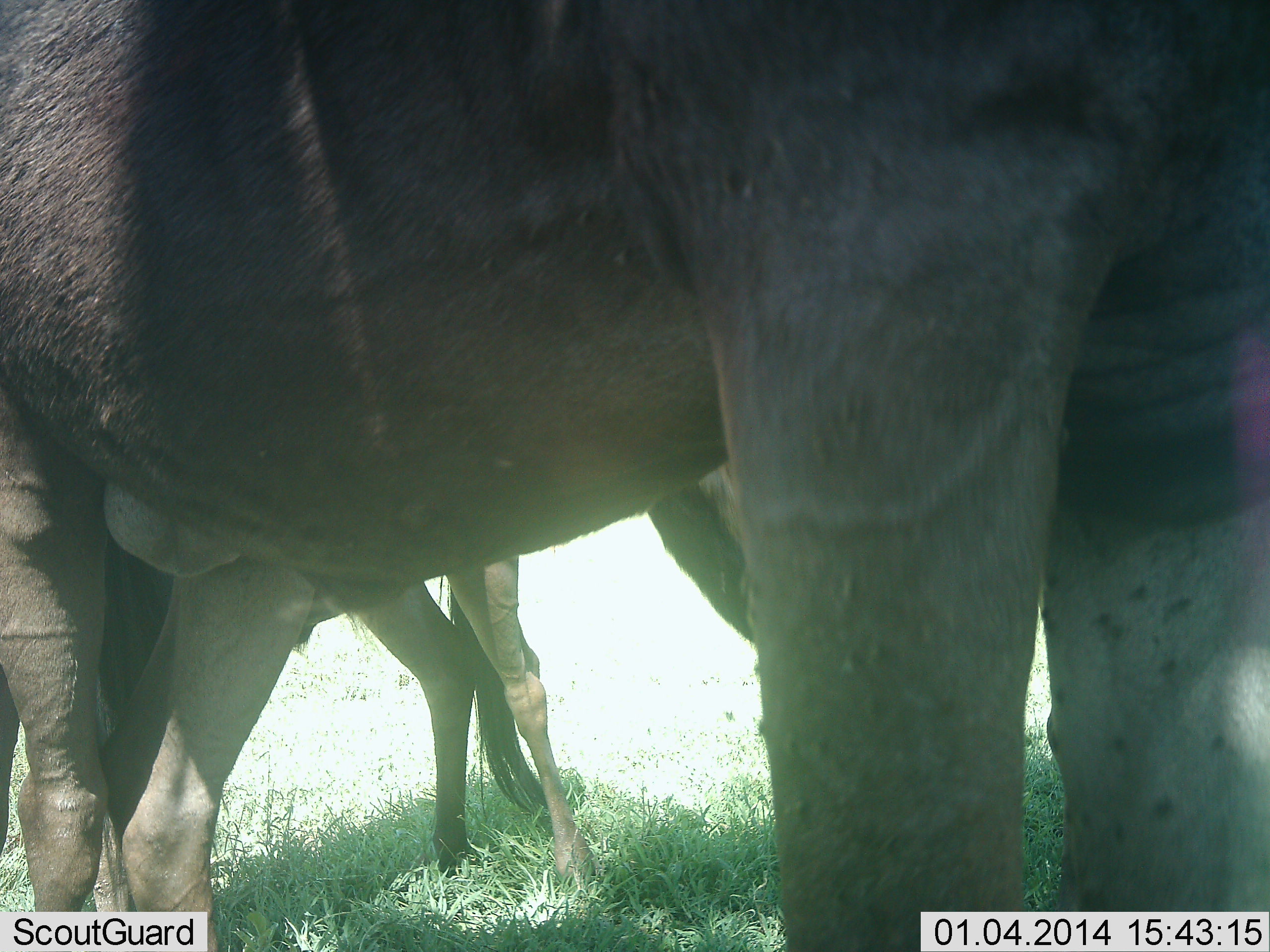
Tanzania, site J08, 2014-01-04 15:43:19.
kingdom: Animalia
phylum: Chordata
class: Mammalia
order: Artiodactyla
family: Bovidae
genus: Connochaetes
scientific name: Connochaetes taurinus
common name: blue wildebeest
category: wildebeest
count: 3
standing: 100%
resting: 0%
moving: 0%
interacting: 0%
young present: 40%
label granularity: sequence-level